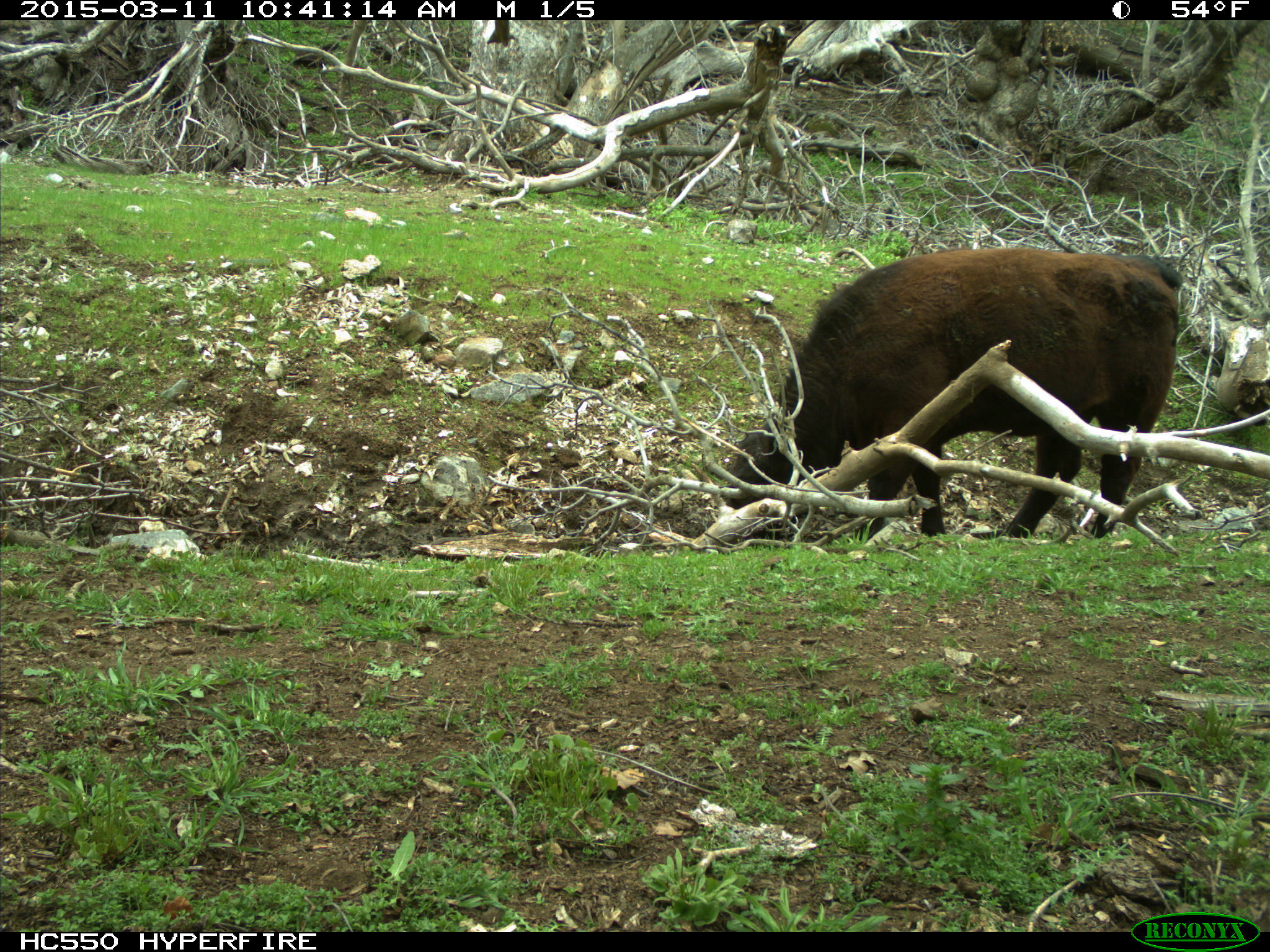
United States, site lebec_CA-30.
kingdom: Animalia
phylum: Chordata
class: Mammalia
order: Artiodactyla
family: Bovidae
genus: Bos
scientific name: Bos taurus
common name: domestic cow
Bos taurus (domestic cow).